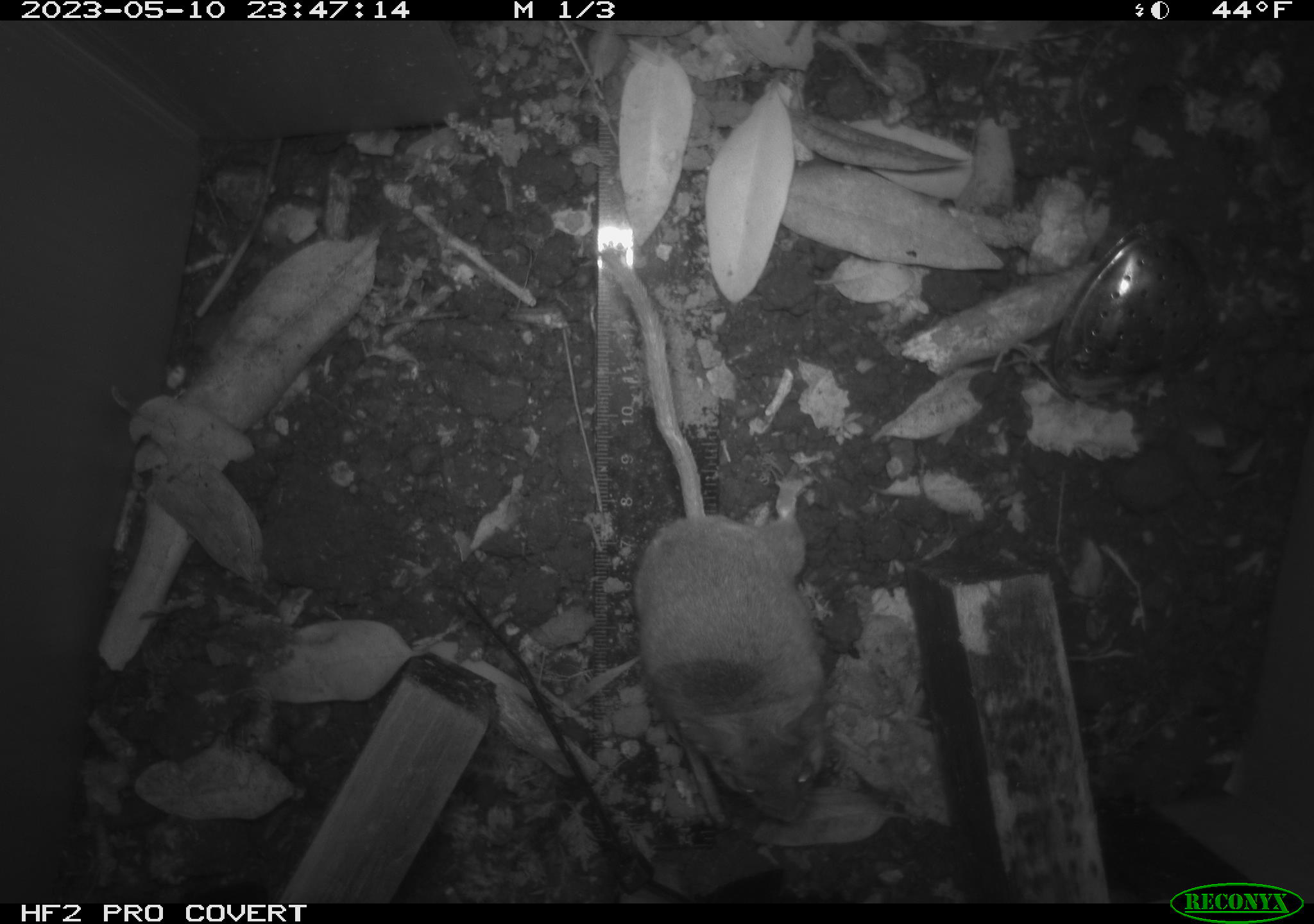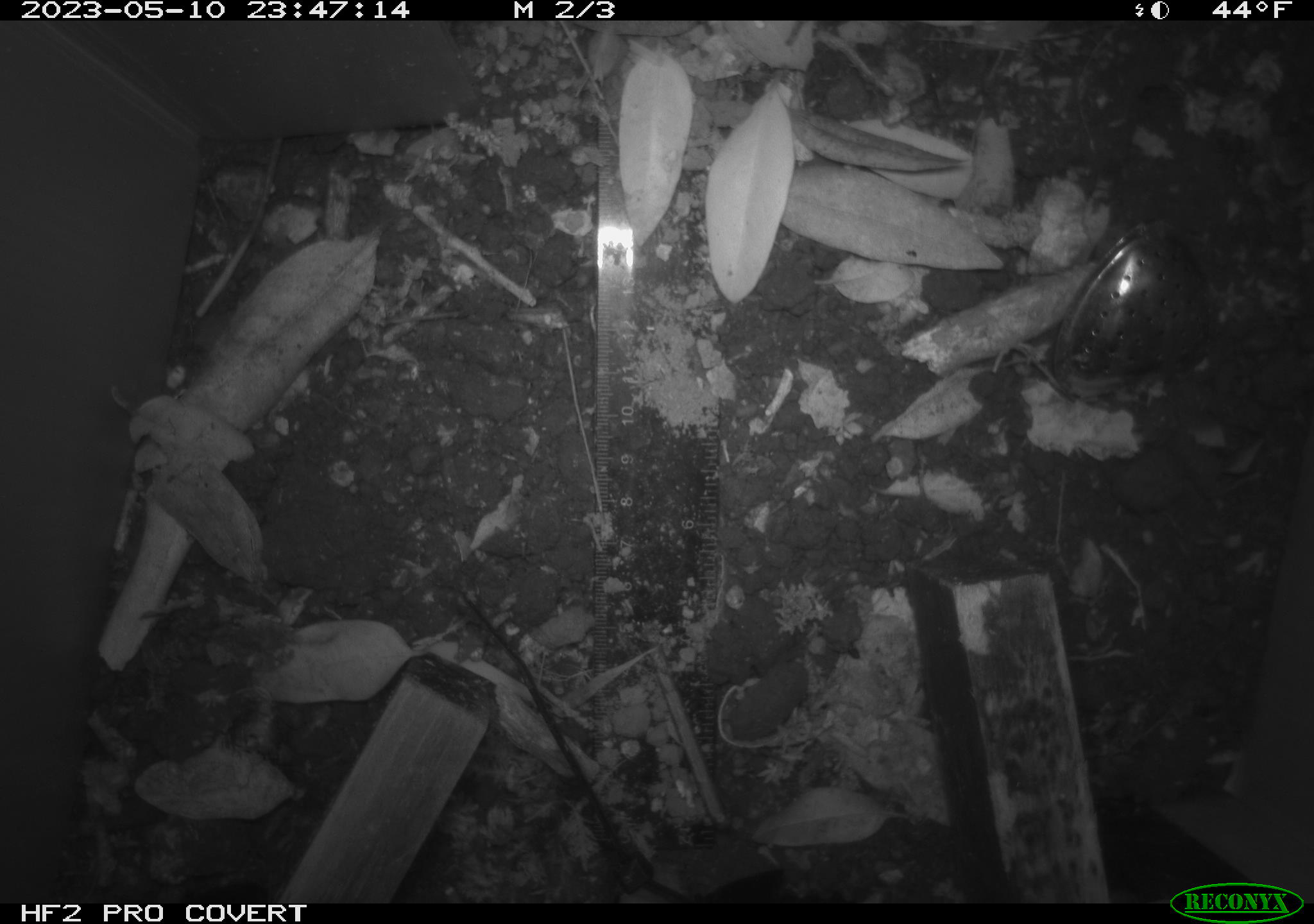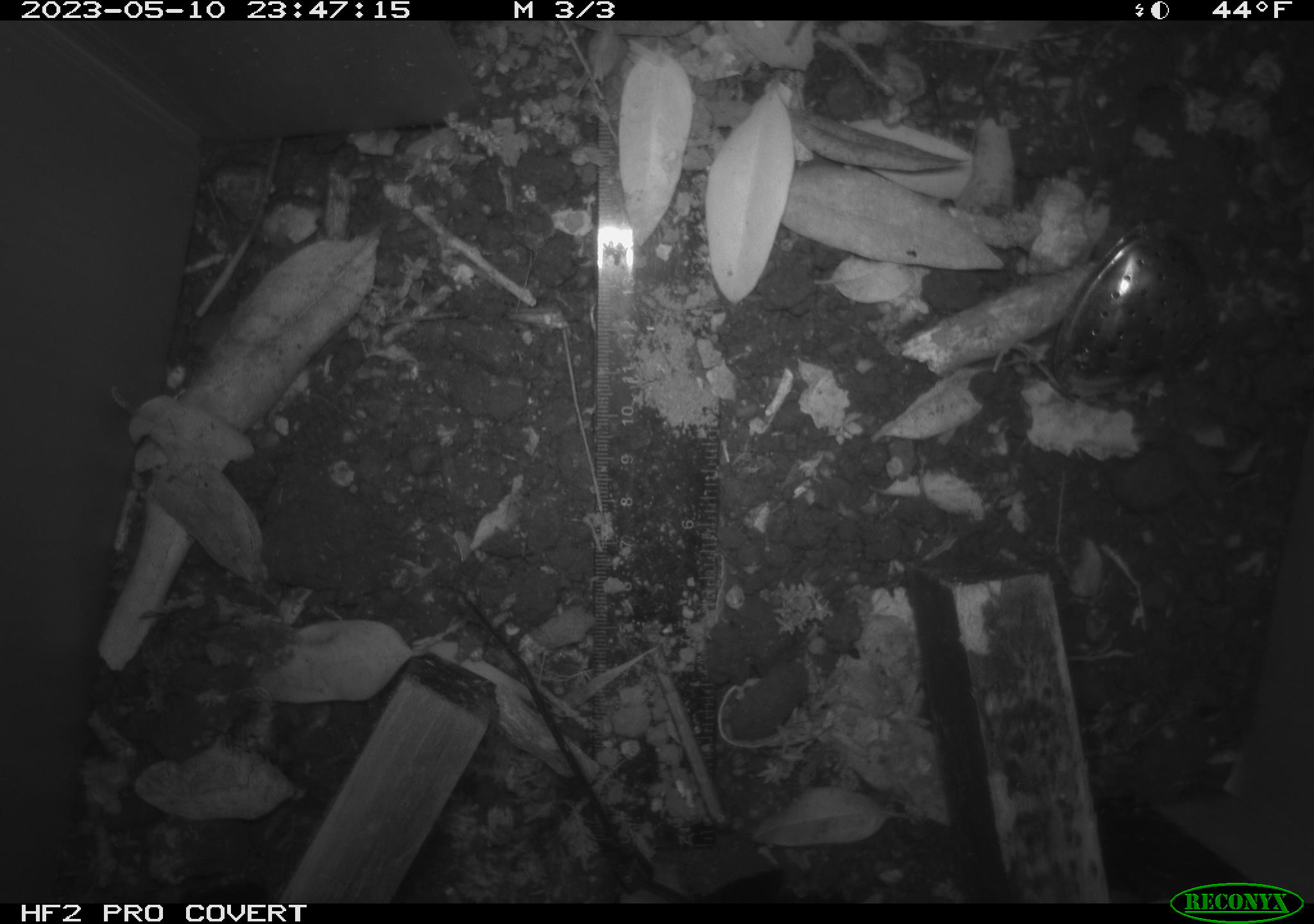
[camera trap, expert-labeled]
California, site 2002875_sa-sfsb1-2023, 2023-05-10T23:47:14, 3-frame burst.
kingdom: Animalia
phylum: Chordata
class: Mammalia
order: Rodentia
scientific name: Rodentia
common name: mouse species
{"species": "mouse species (Rodentia)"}